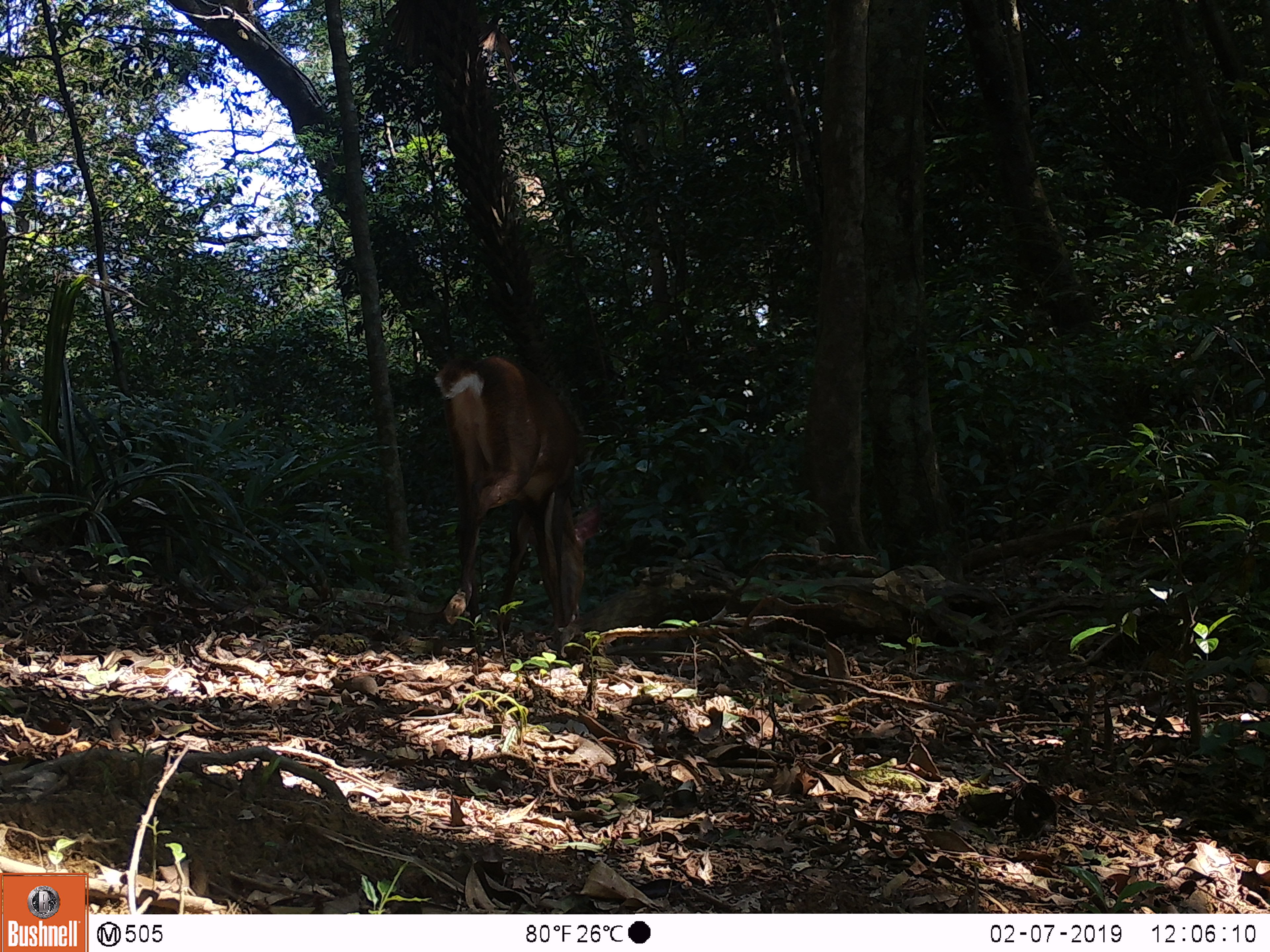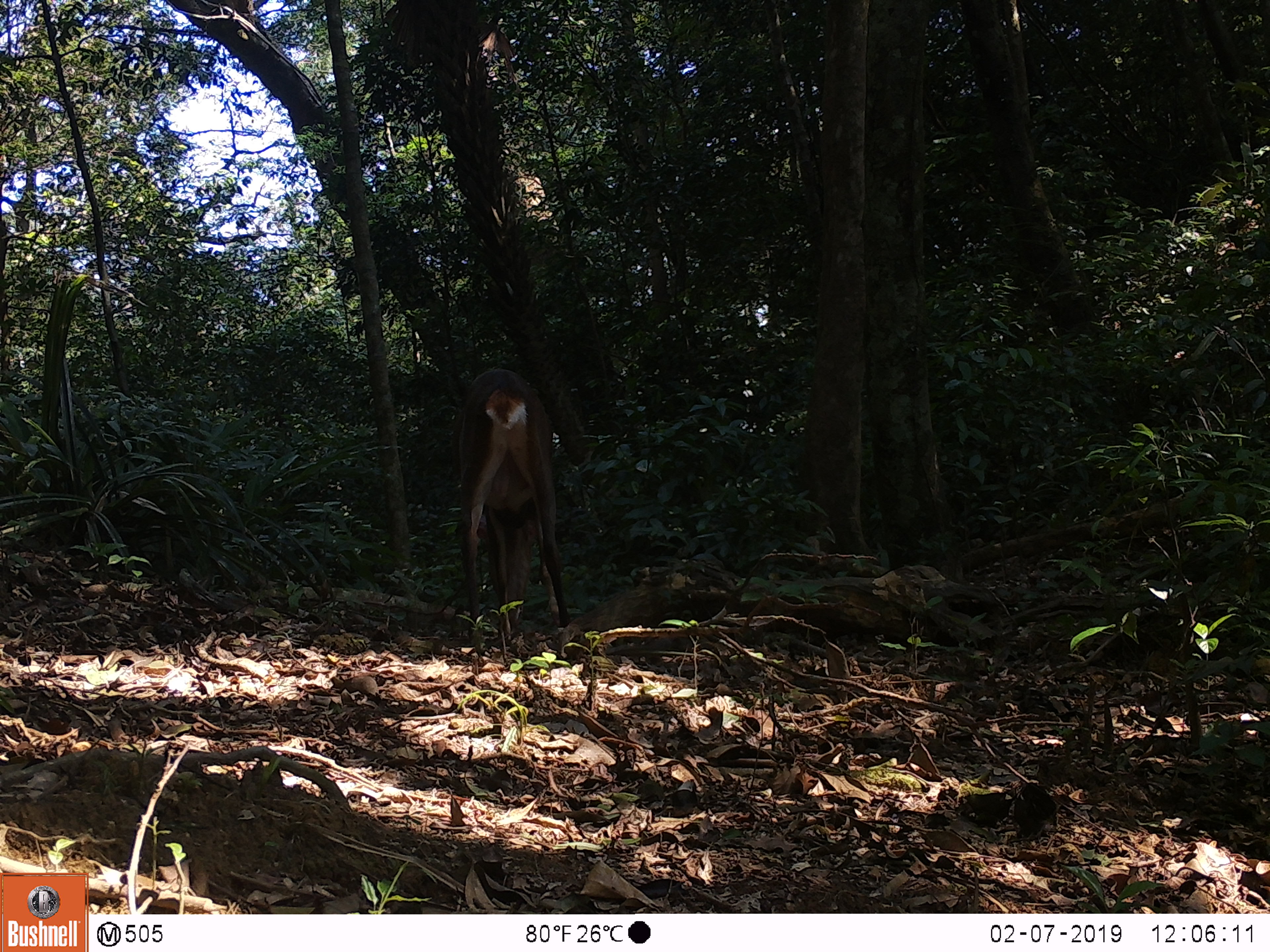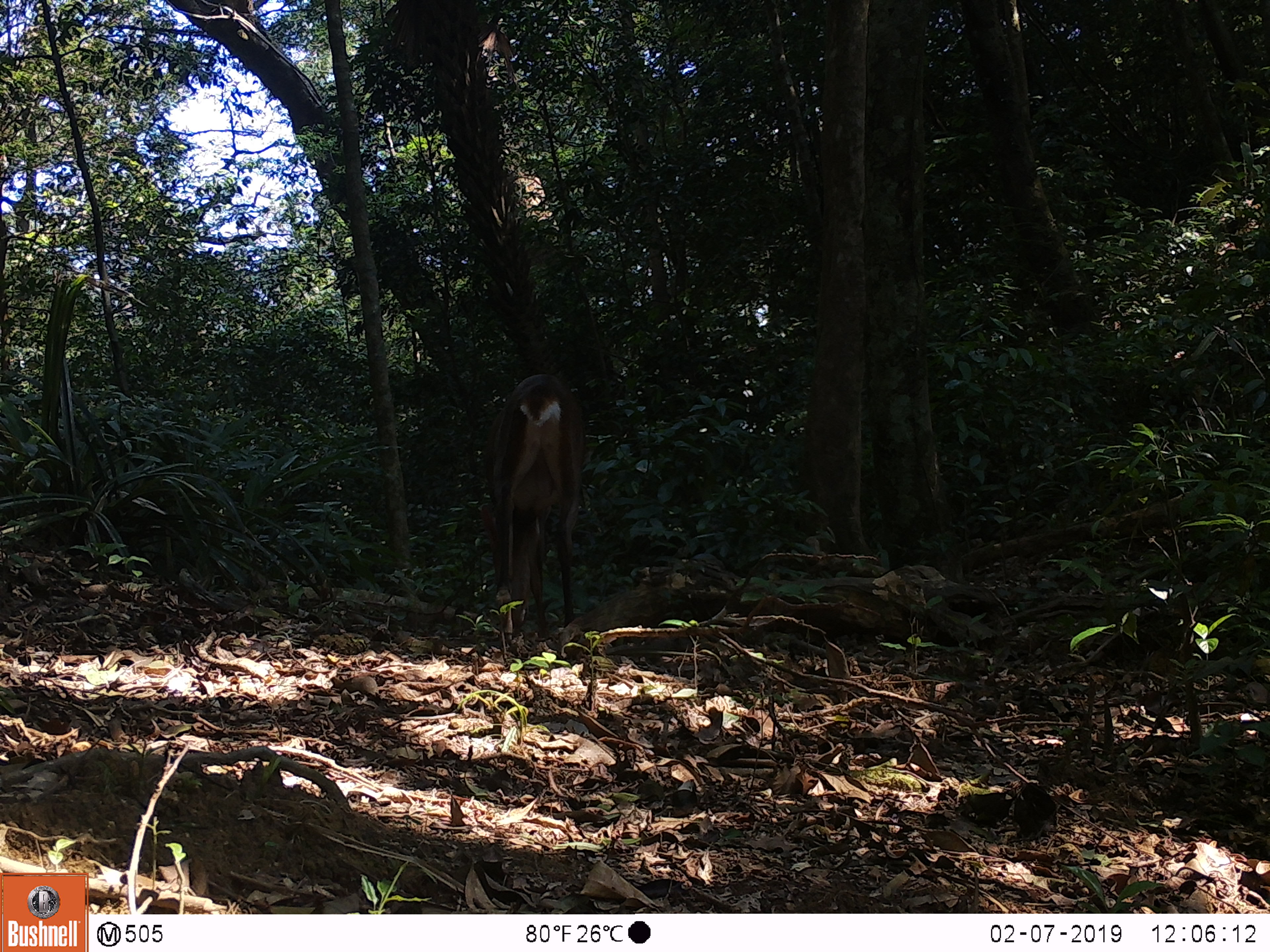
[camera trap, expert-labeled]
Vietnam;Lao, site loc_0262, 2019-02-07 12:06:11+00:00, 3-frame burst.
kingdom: Animalia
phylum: Chordata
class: Mammalia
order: Artiodactyla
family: Cervidae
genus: Muntiacus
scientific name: Muntiacus vuquangensis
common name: large-antlered muntjac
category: large antlered muntjac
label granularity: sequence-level